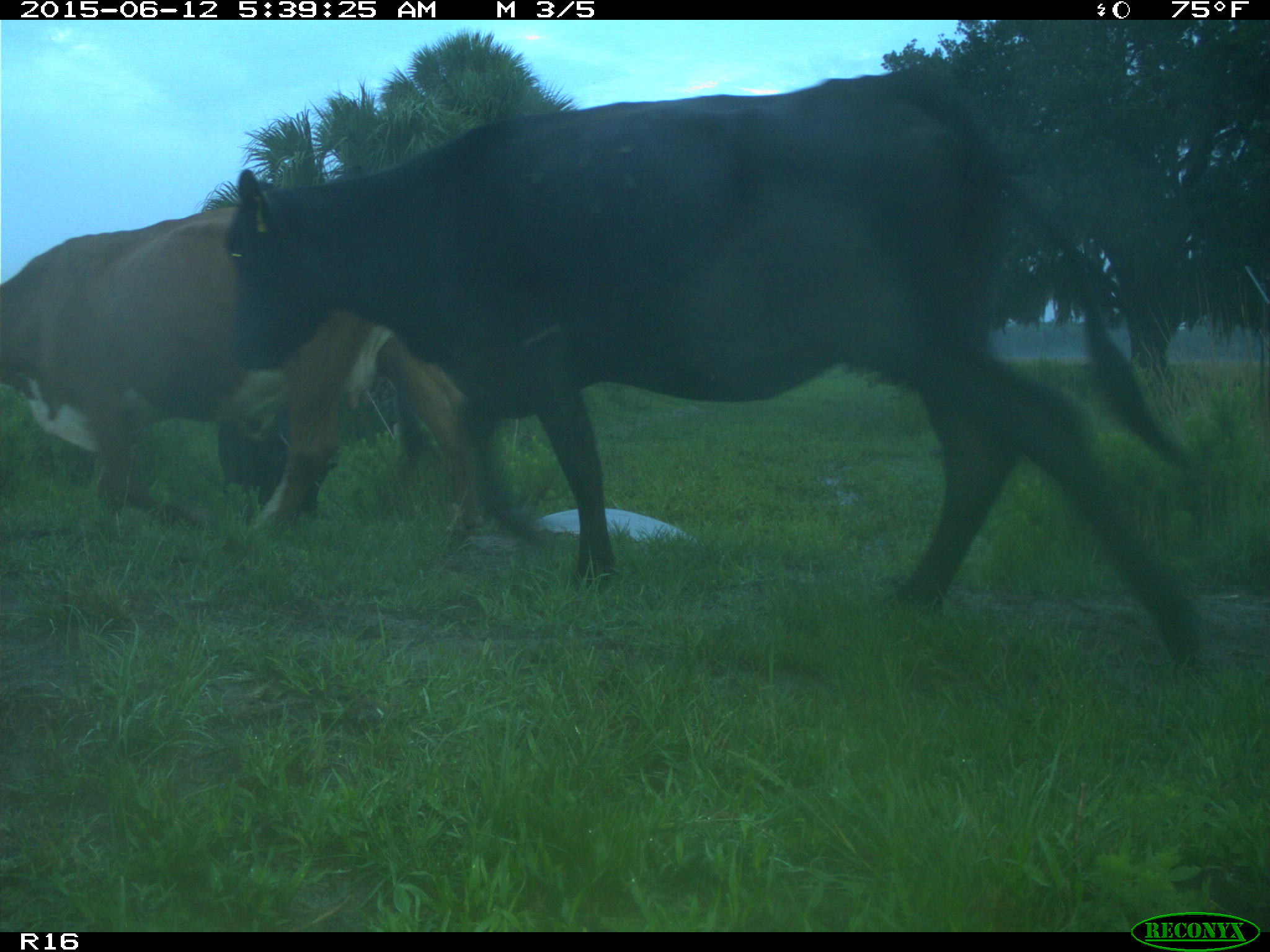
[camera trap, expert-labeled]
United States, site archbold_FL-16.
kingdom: Animalia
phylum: Chordata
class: Mammalia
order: Artiodactyla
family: Bovidae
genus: Bos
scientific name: Bos taurus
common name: domestic cow